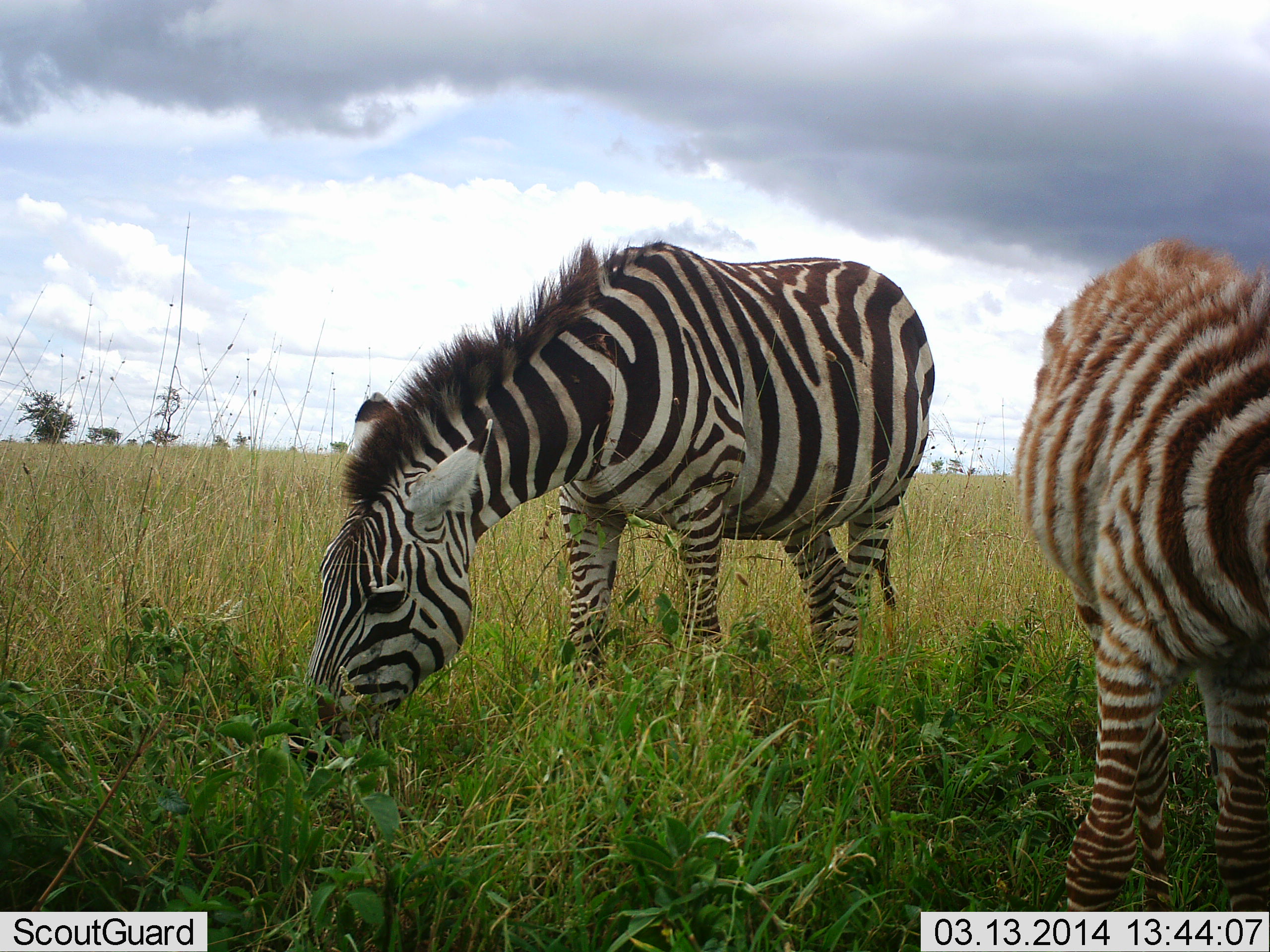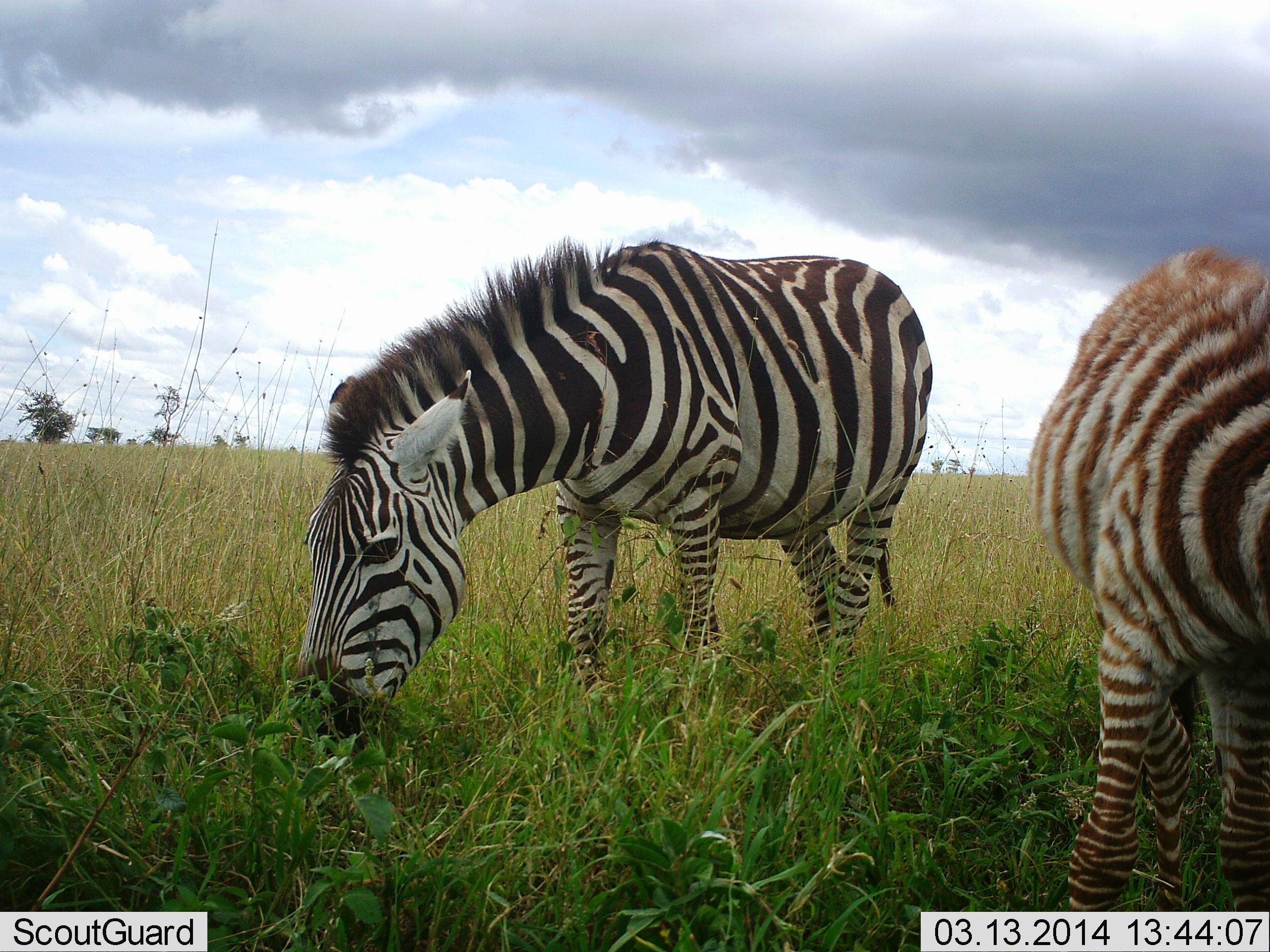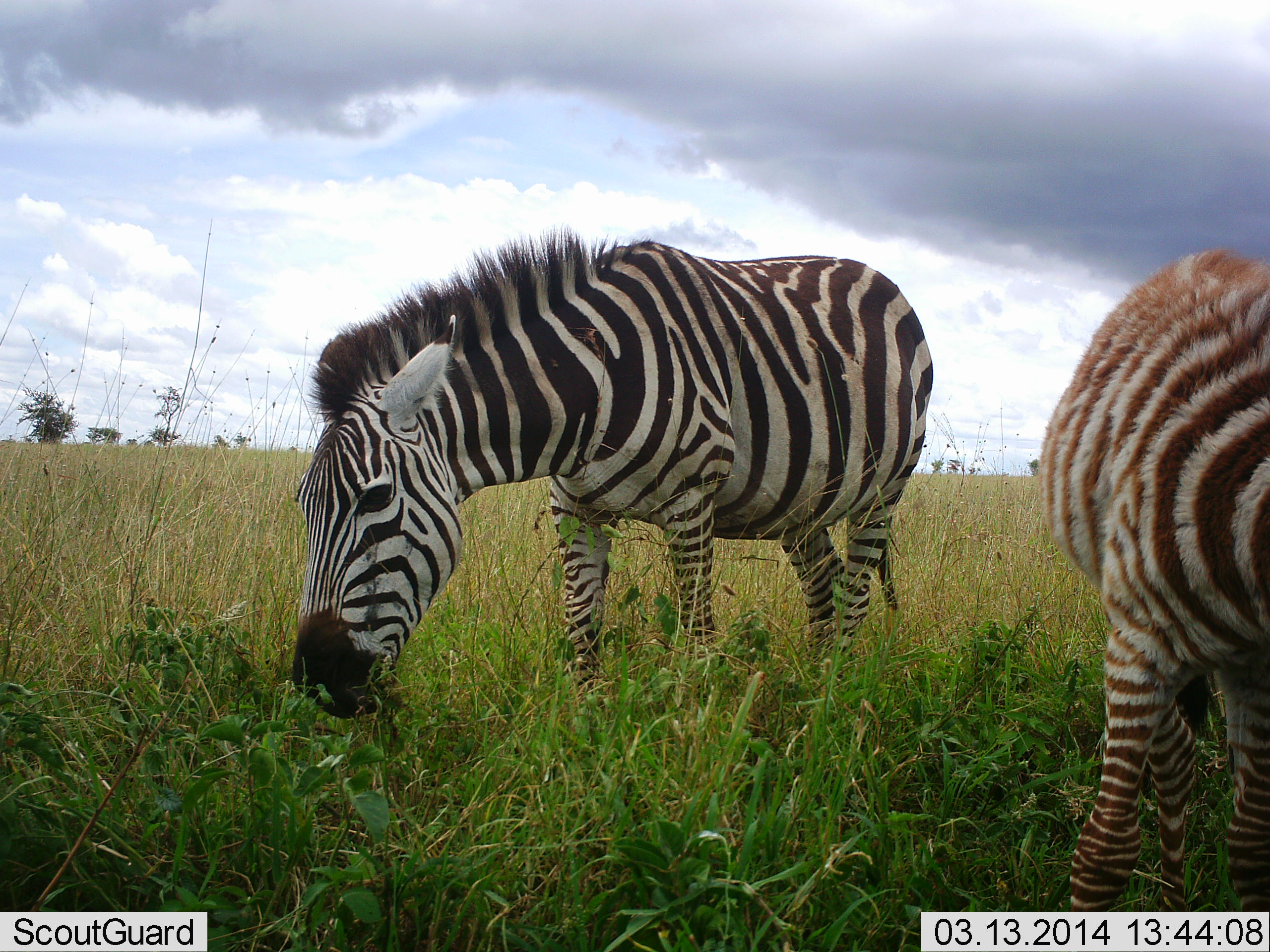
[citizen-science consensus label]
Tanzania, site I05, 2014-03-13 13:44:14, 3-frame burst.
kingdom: Animalia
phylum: Chordata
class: Mammalia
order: Perissodactyla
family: Equidae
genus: Equus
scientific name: Equus quagga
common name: plains zebra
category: zebra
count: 2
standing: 40%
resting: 0%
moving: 0%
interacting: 0%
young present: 50%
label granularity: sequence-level